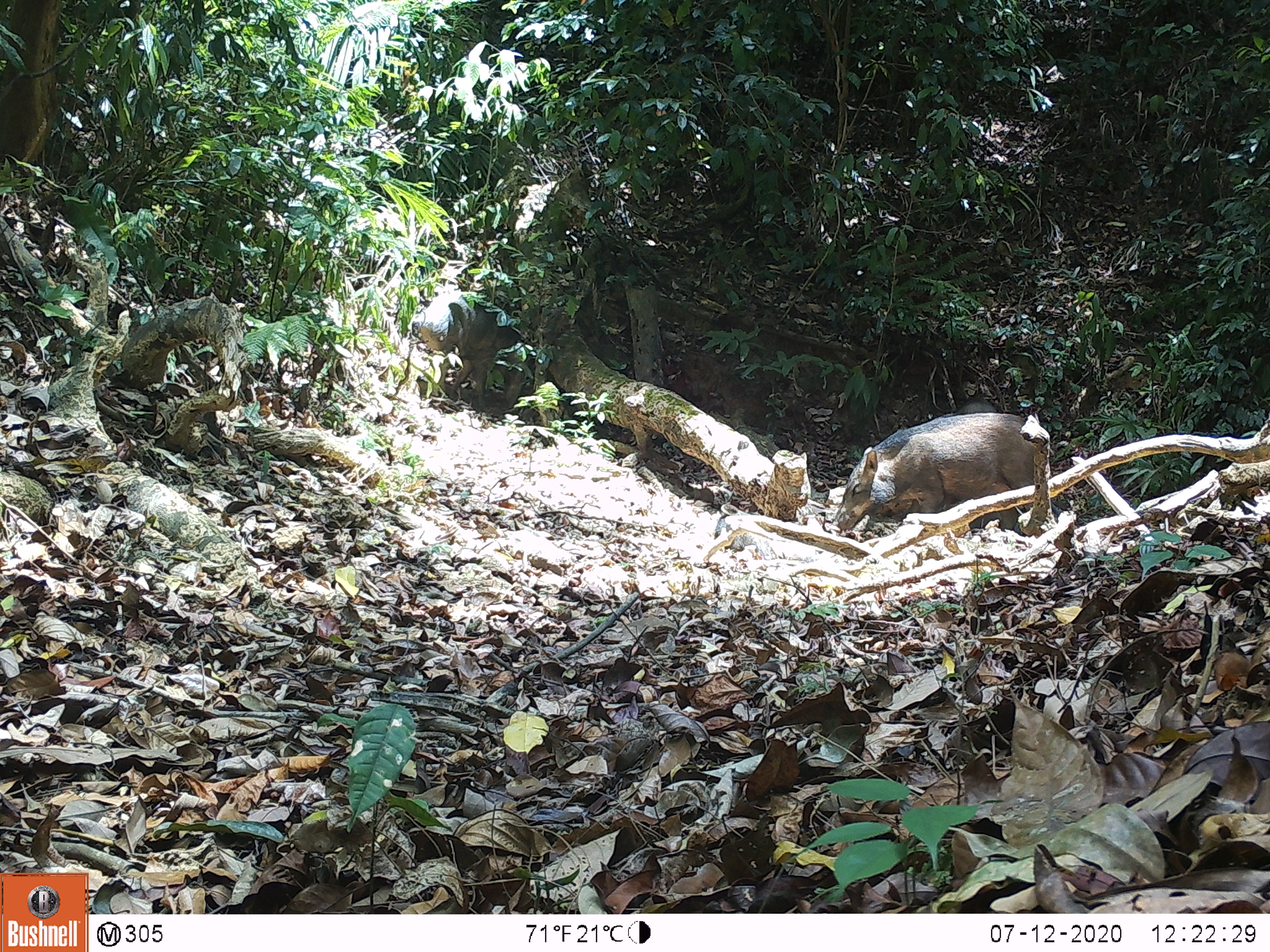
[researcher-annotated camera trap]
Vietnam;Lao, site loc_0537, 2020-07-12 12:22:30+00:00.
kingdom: Animalia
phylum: Chordata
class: Mammalia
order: Artiodactyla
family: Suidae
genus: Sus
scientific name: Sus scrofa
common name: eurasian wild pig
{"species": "eurasian wild pig (Sus scrofa)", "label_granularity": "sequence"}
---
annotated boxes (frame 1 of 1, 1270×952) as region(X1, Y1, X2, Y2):
eurasian wild pig: region(834, 413, 1035, 530); region(410, 285, 525, 409); region(954, 396, 997, 413)